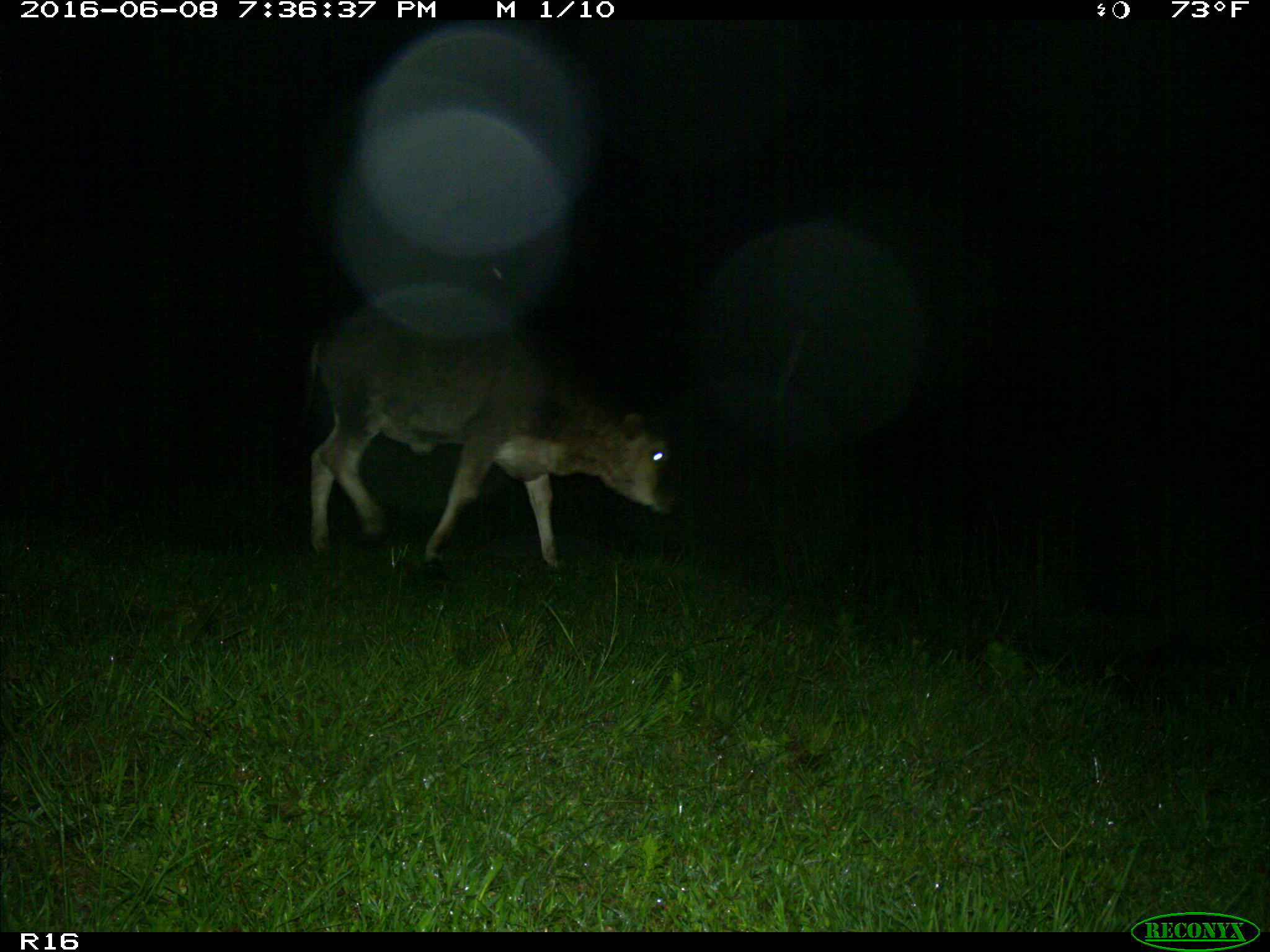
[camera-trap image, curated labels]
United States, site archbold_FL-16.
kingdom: Animalia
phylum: Chordata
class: Mammalia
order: Artiodactyla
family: Bovidae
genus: Bos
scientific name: Bos taurus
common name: domestic cow